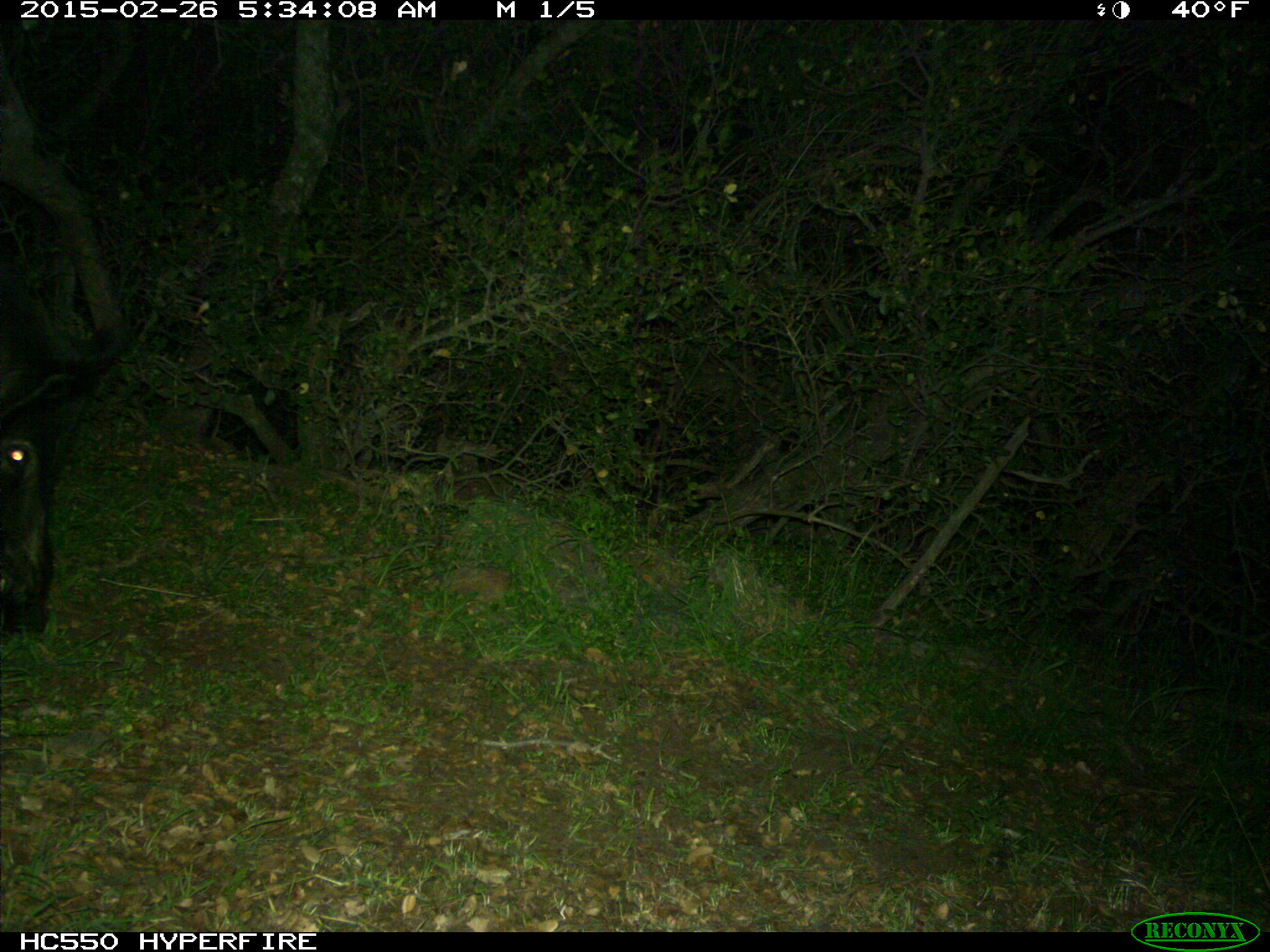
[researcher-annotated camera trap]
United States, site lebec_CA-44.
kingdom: Animalia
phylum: Chordata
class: Mammalia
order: Artiodactyla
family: Suidae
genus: Sus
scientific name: Sus scrofa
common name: wild boar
Sus scrofa (wild boar).